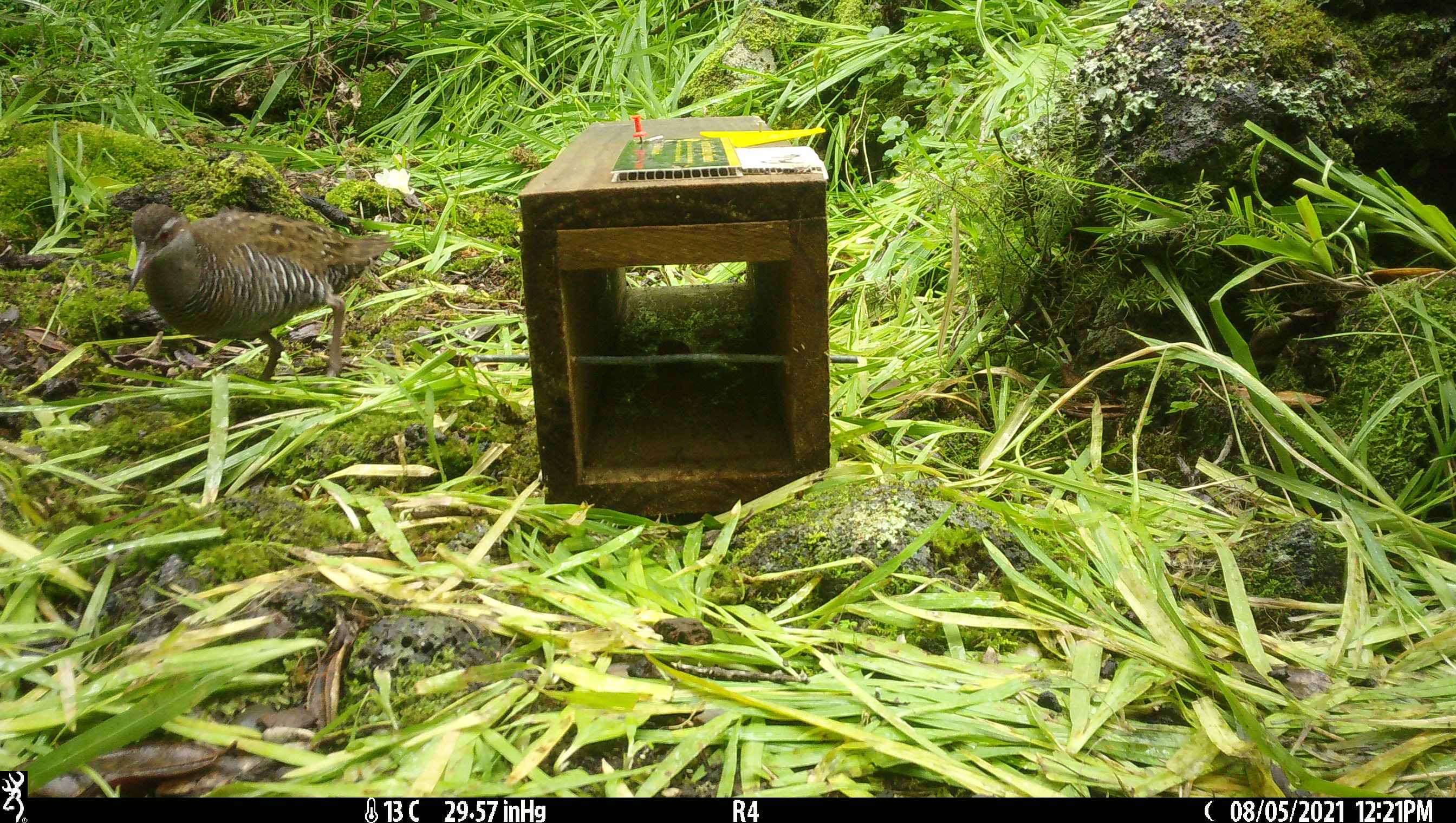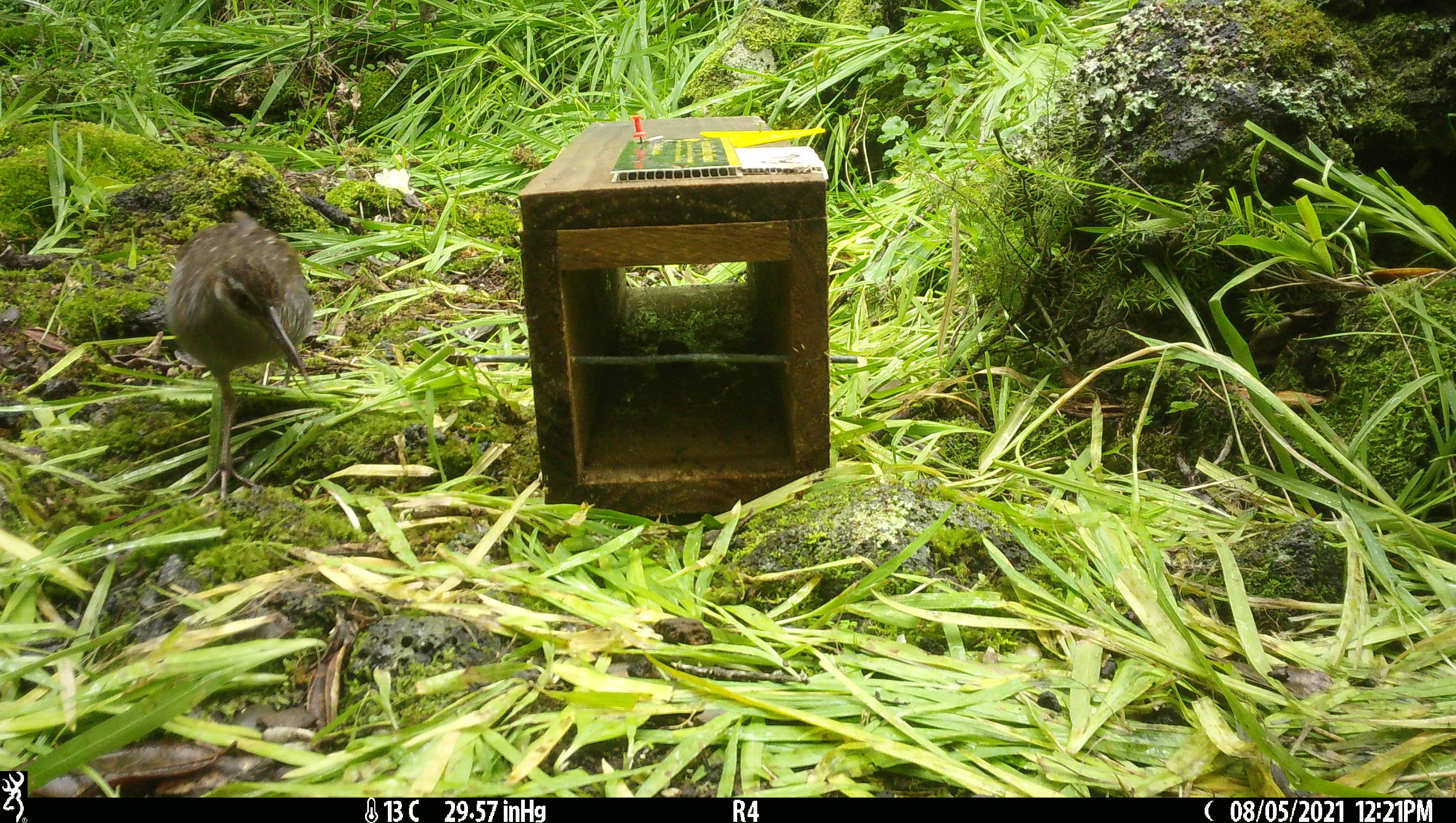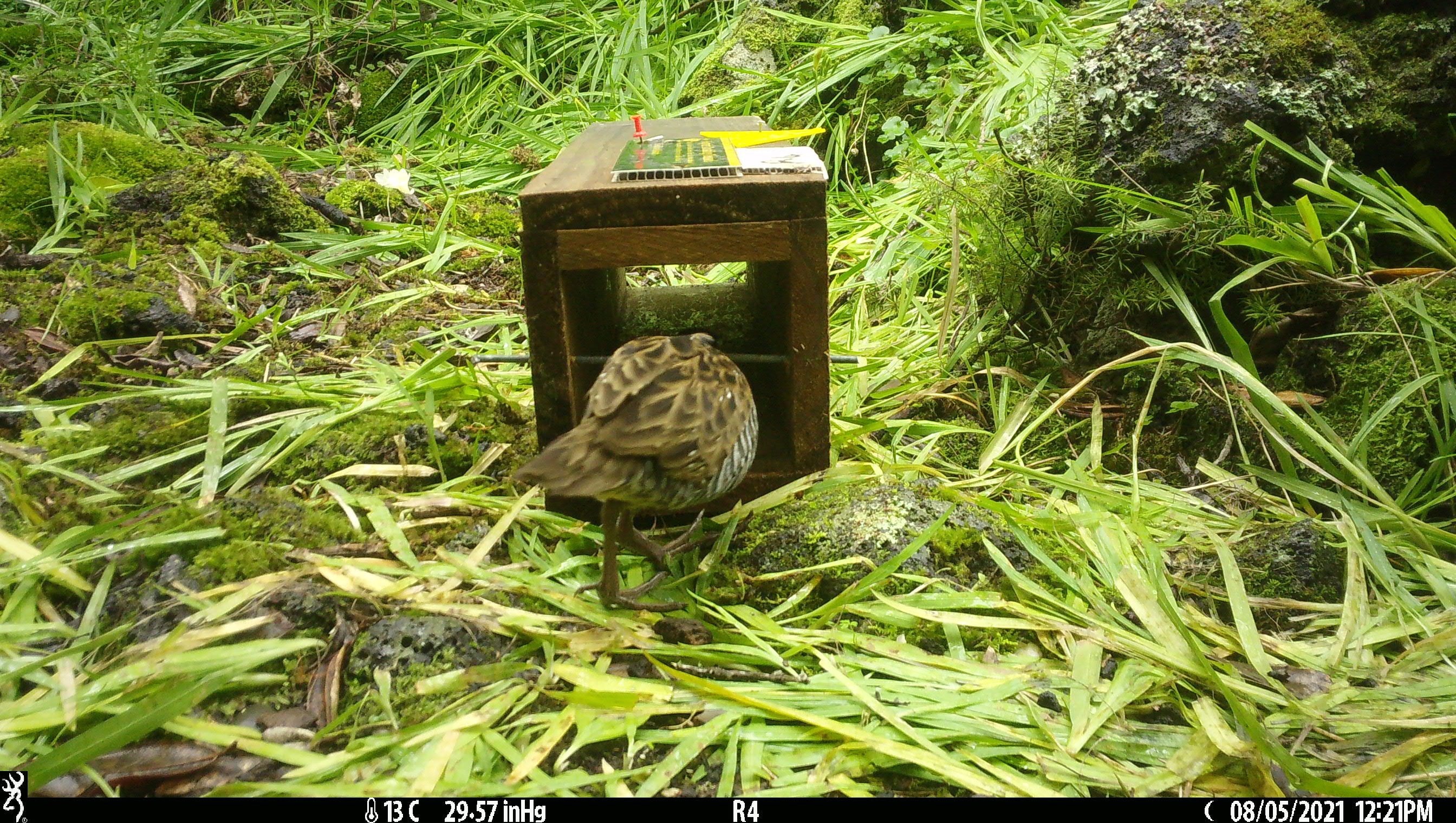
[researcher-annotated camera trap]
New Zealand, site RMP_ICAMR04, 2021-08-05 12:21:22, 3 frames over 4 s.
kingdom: Animalia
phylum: Chordata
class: Aves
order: Gruiformes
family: Rallidae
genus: Gallirallus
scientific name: Gallirallus philippensis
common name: buff-banded rail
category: banded rail